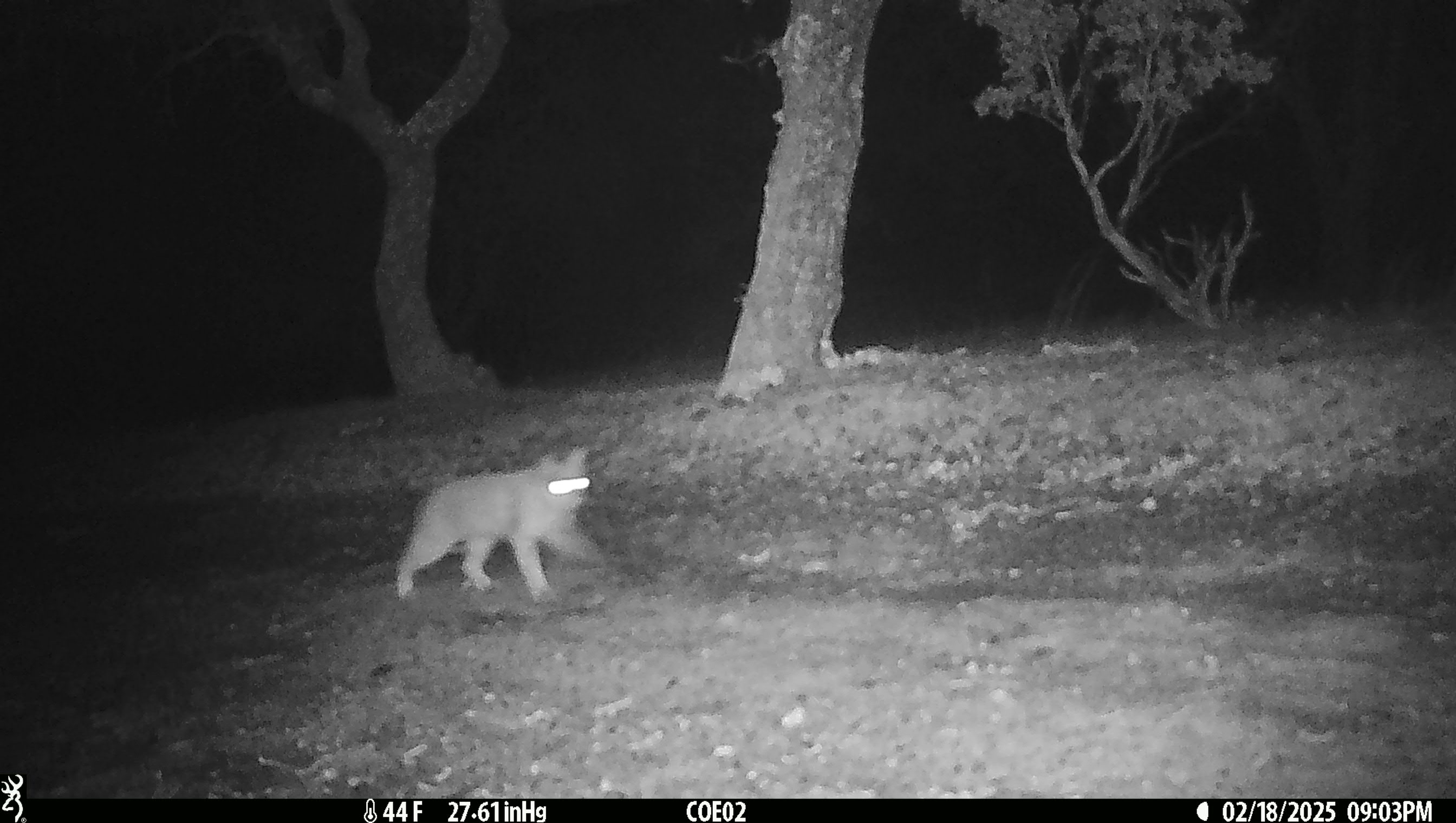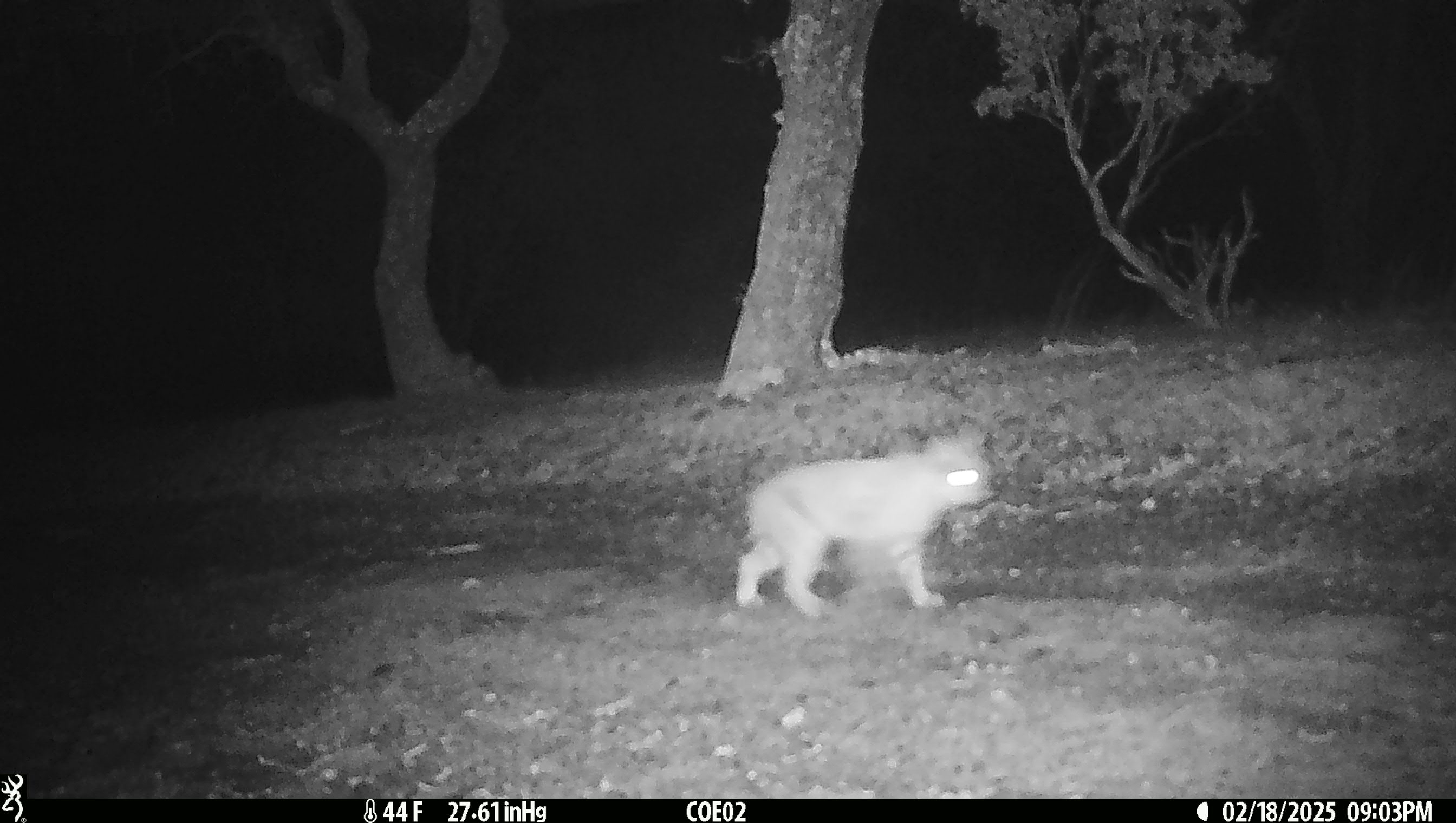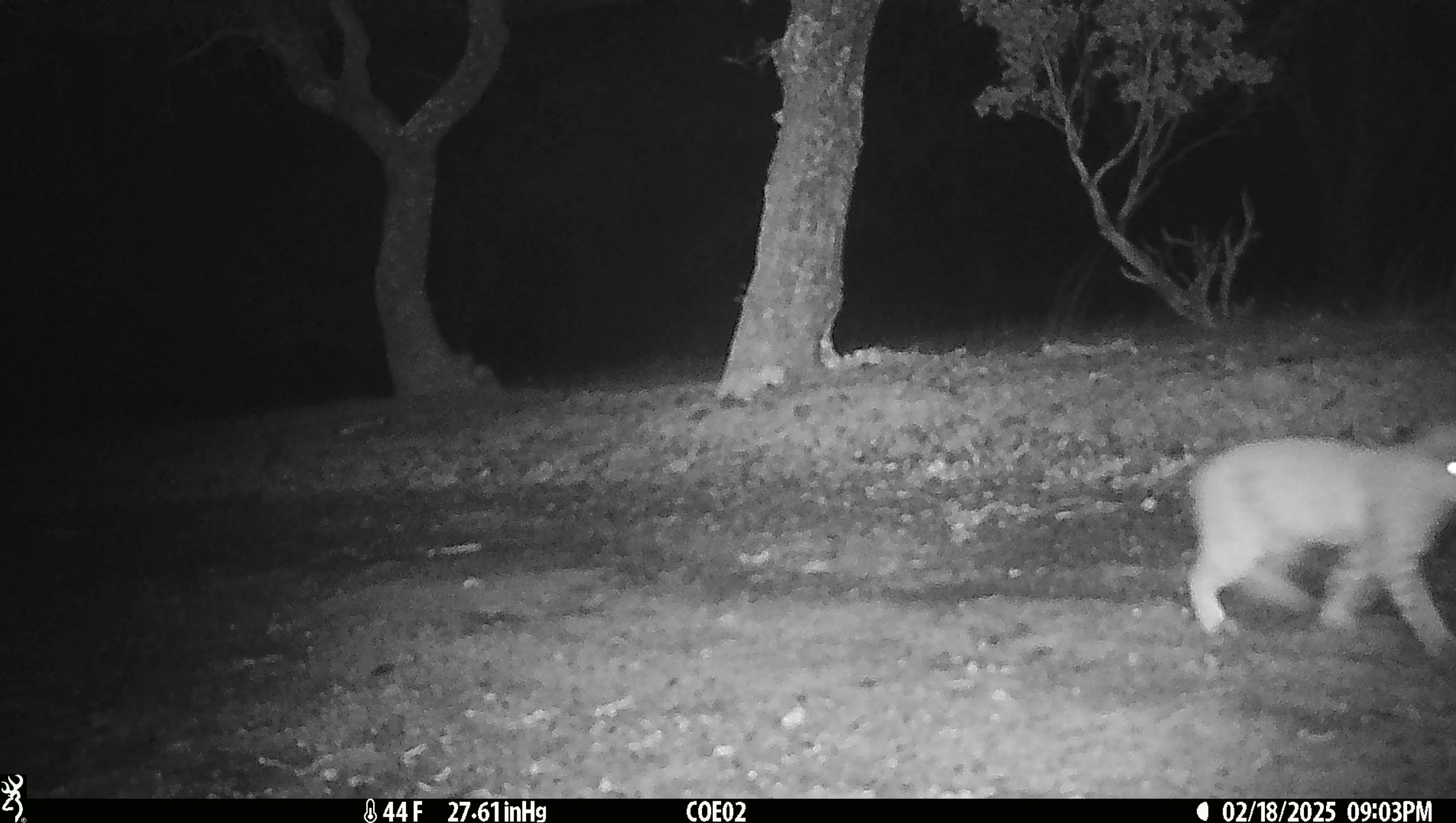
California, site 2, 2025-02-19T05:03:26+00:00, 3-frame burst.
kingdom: Animalia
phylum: Chordata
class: Mammalia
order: Carnivora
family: Felidae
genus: Lynx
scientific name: Lynx rufus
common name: bobcat